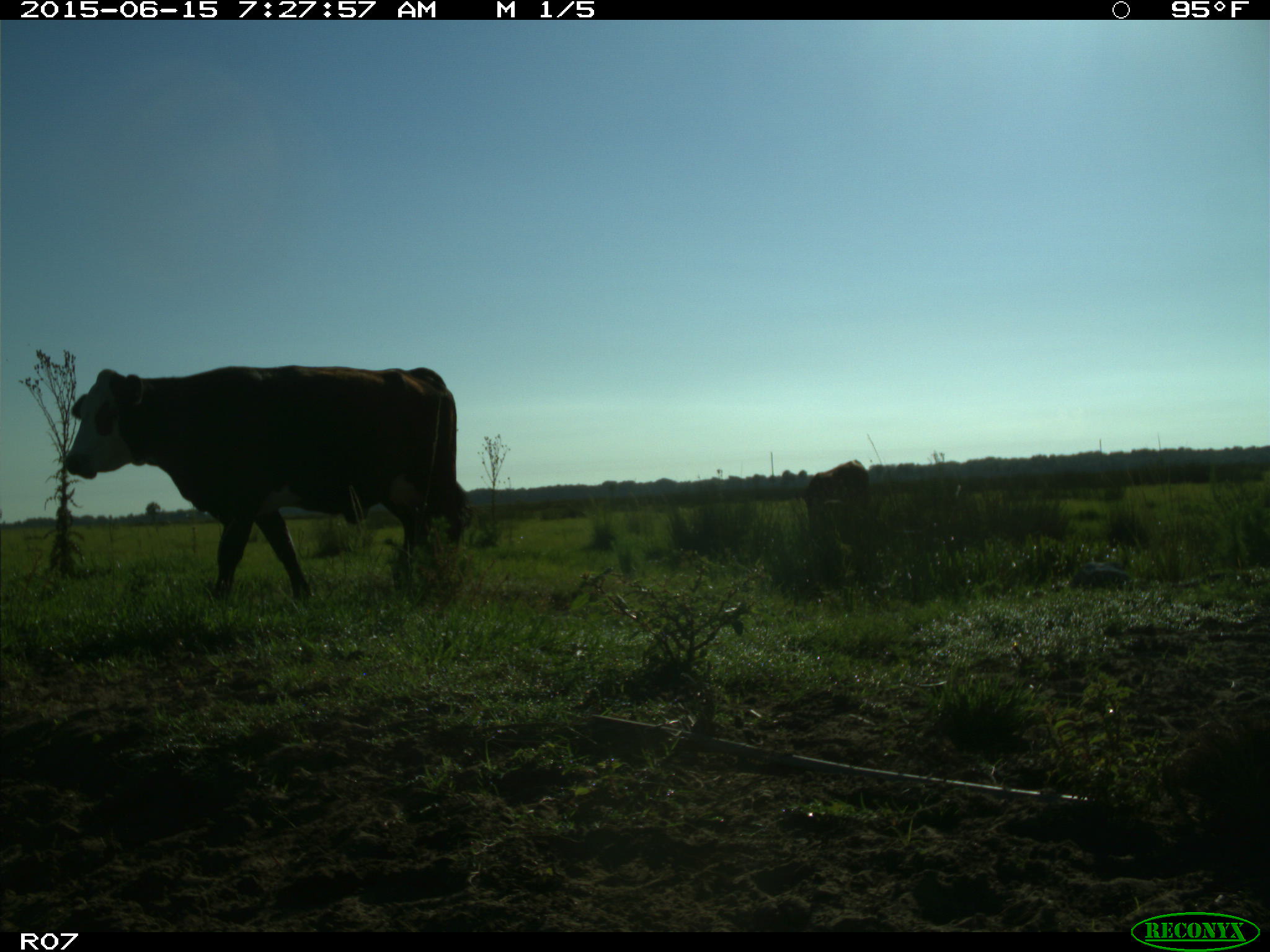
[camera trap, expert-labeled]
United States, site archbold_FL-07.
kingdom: Animalia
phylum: Chordata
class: Mammalia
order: Artiodactyla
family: Bovidae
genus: Bos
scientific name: Bos taurus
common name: domestic cow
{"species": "Bos taurus (domestic cow)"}